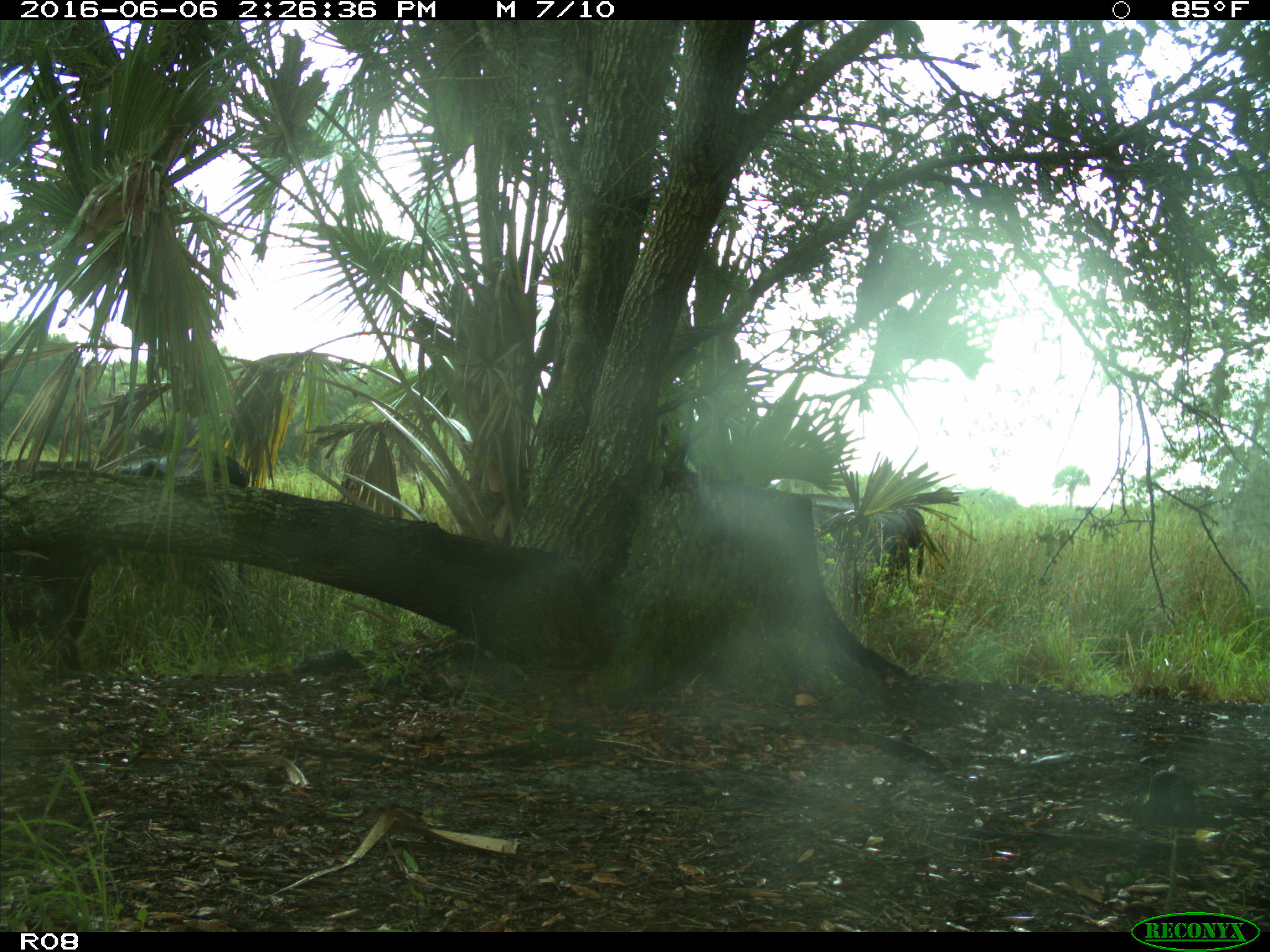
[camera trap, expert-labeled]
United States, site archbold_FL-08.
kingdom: Animalia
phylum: Chordata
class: Mammalia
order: Artiodactyla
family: Bovidae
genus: Bos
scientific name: Bos taurus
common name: domestic cow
Bos taurus (domestic cow).